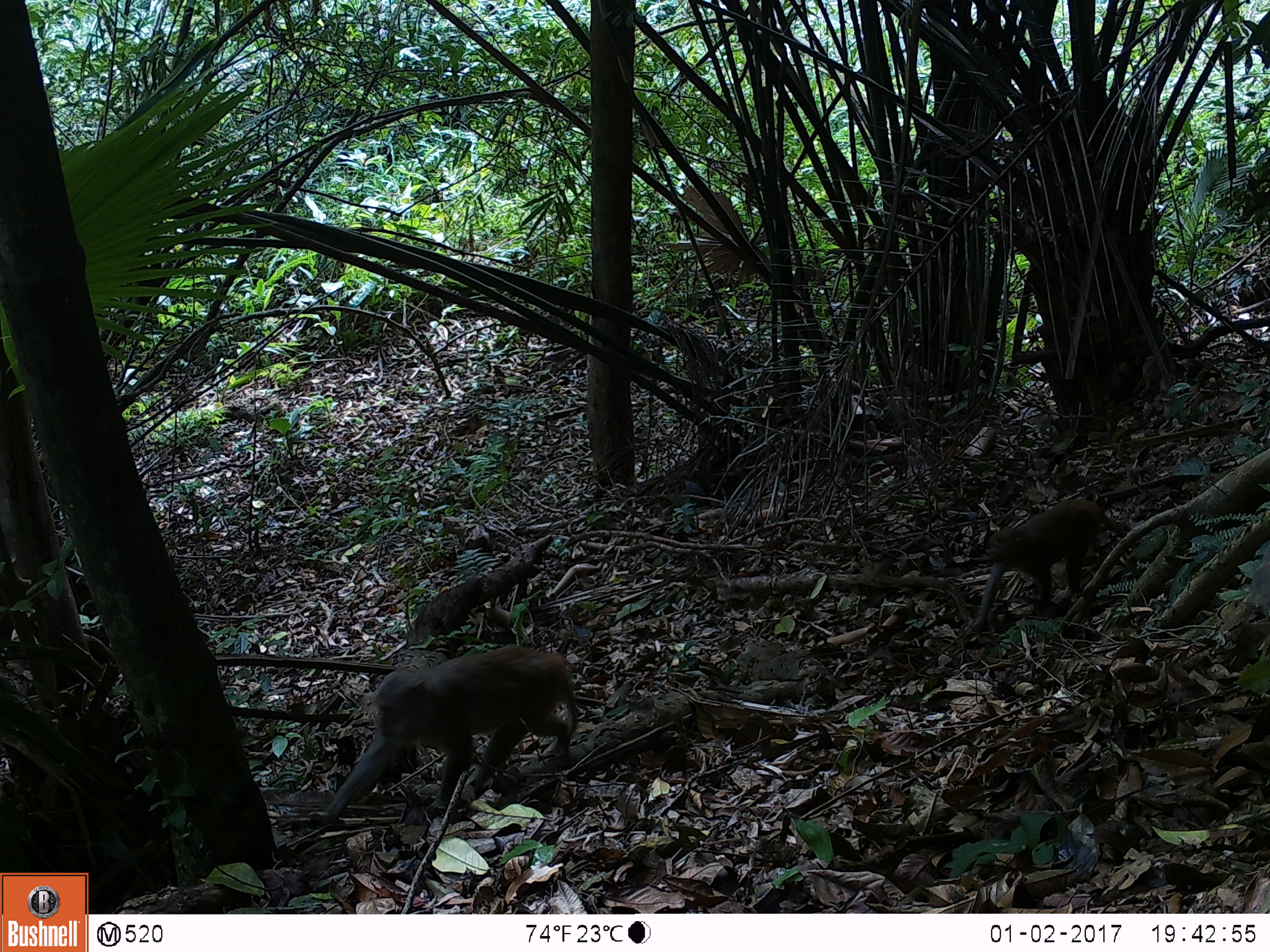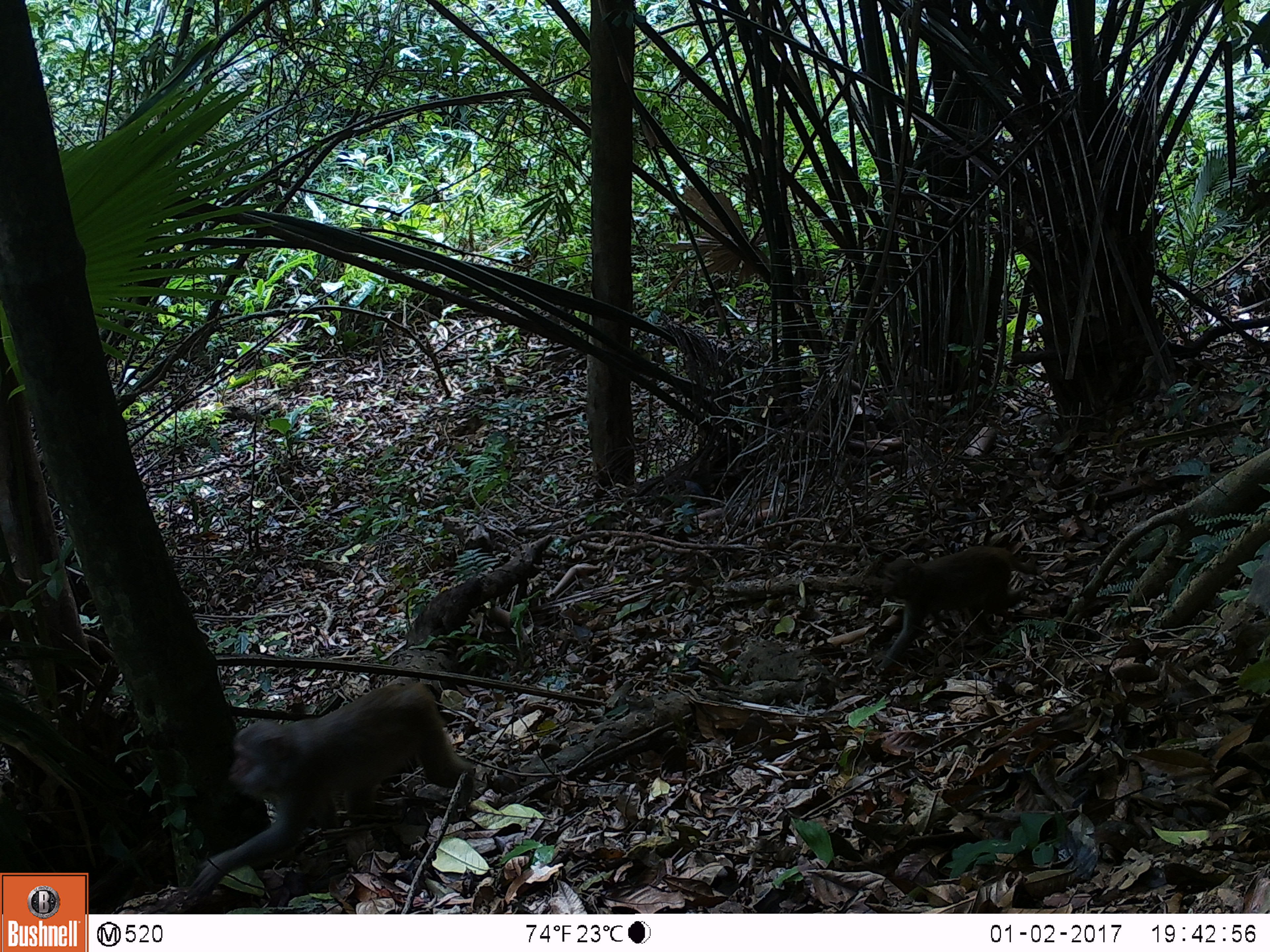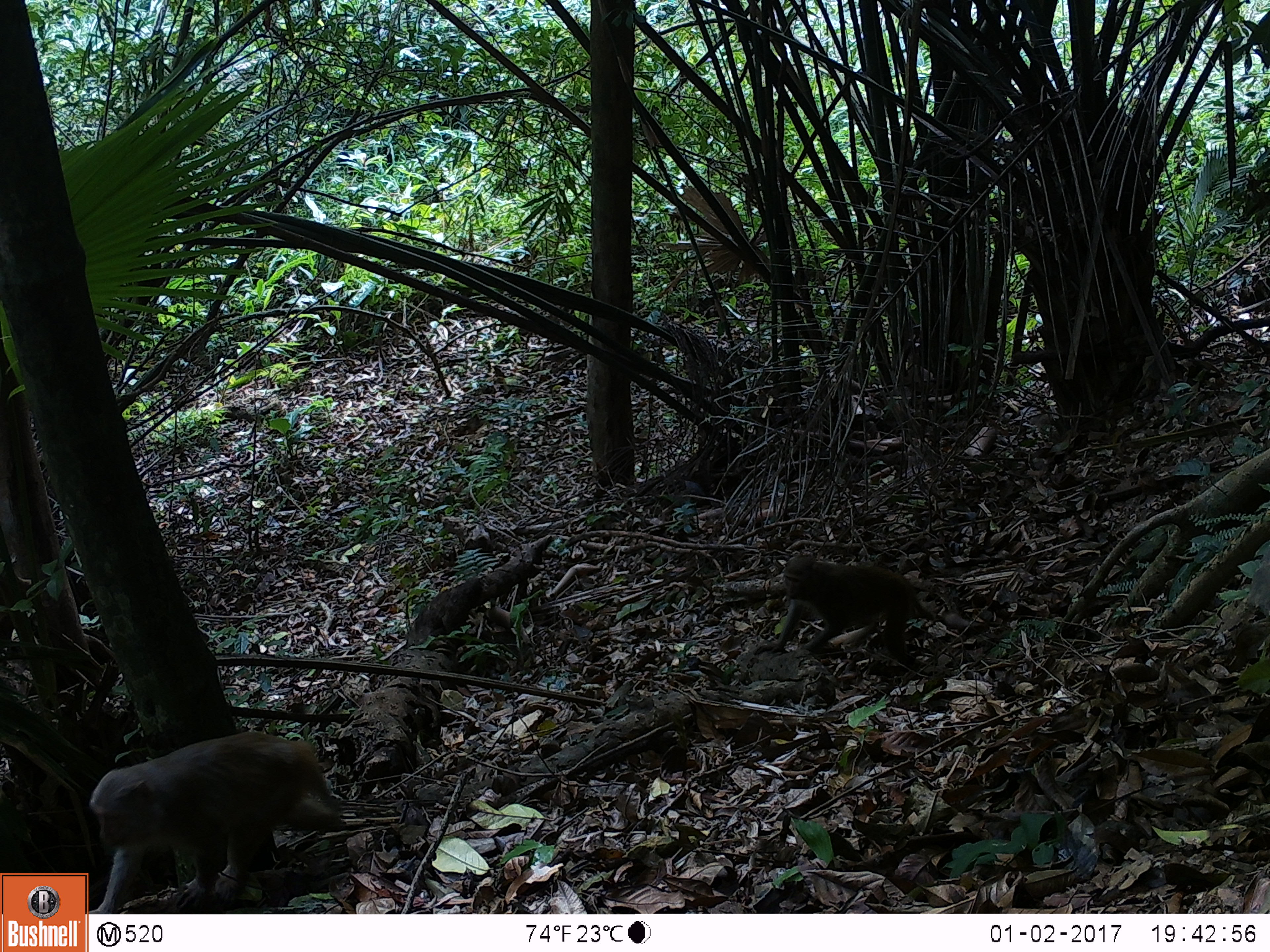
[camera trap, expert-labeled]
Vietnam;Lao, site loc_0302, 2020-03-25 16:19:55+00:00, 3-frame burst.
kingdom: Animalia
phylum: Chordata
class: Mammalia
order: Primates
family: Cercopithecidae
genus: Macaca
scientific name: Macaca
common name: macaques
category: assam or rhesus macaque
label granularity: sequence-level